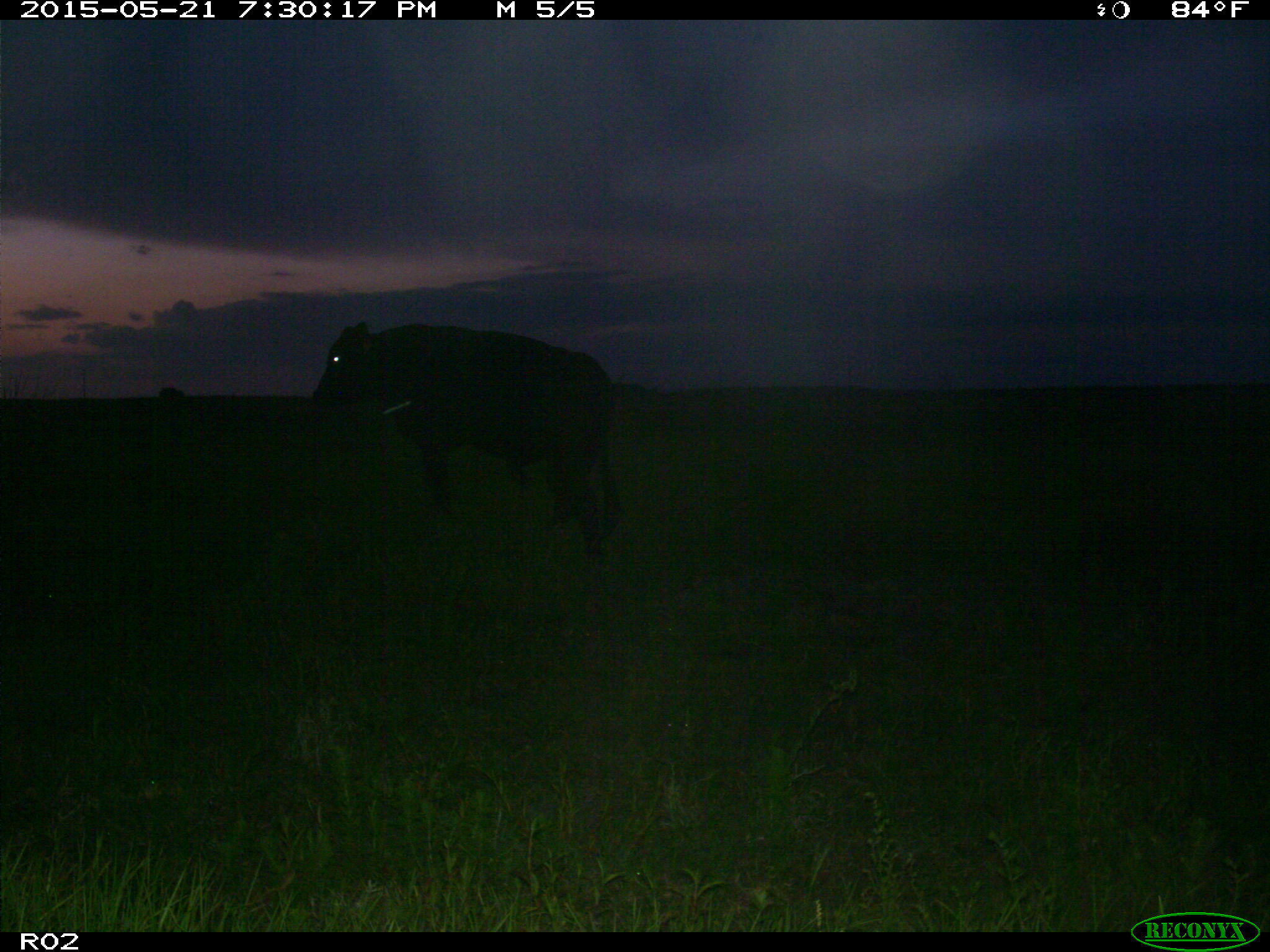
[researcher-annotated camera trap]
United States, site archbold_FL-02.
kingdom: Animalia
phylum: Chordata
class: Mammalia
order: Artiodactyla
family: Bovidae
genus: Bos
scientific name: Bos taurus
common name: domestic cow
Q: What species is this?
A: Bos taurus (domestic cow).